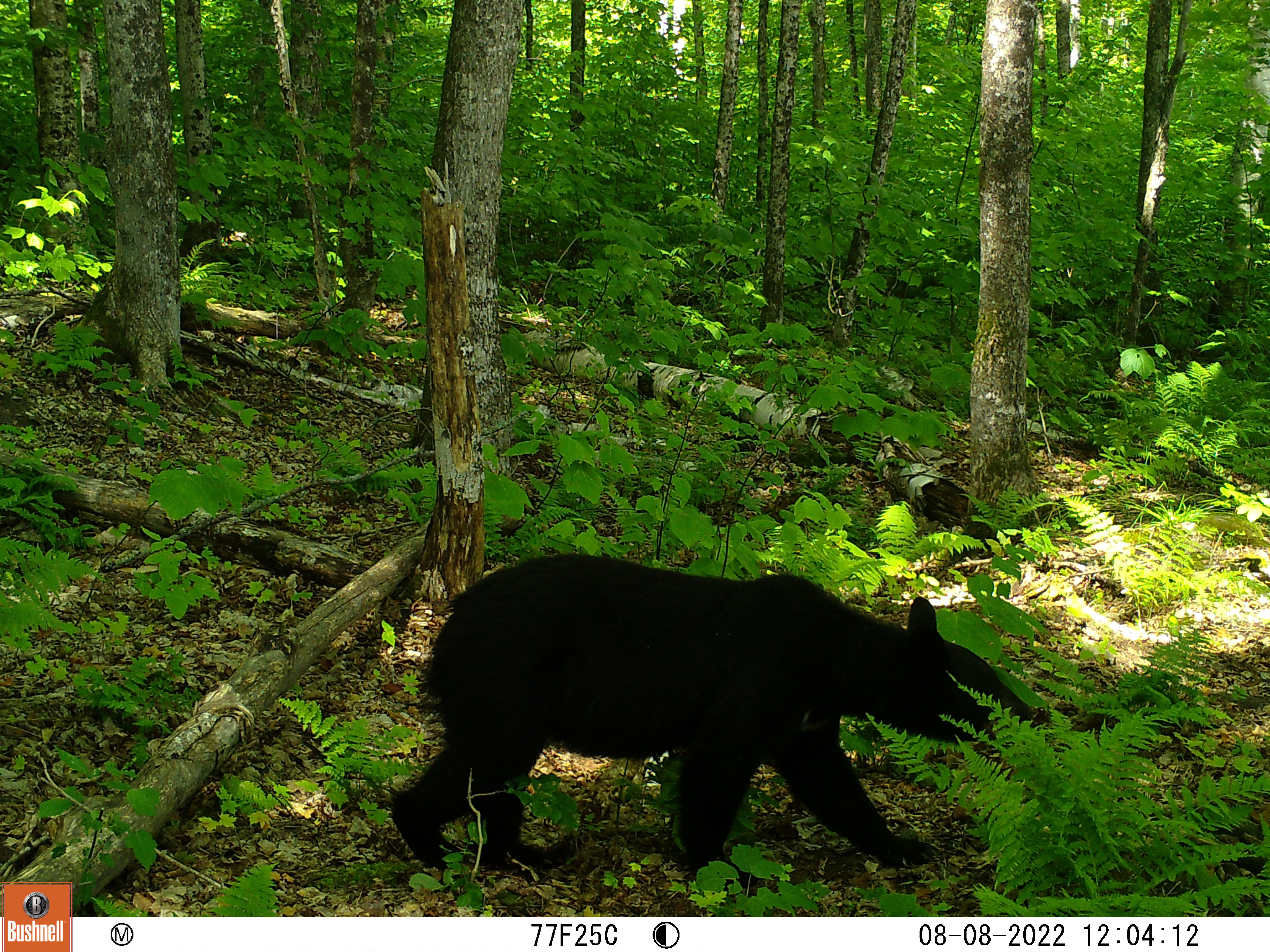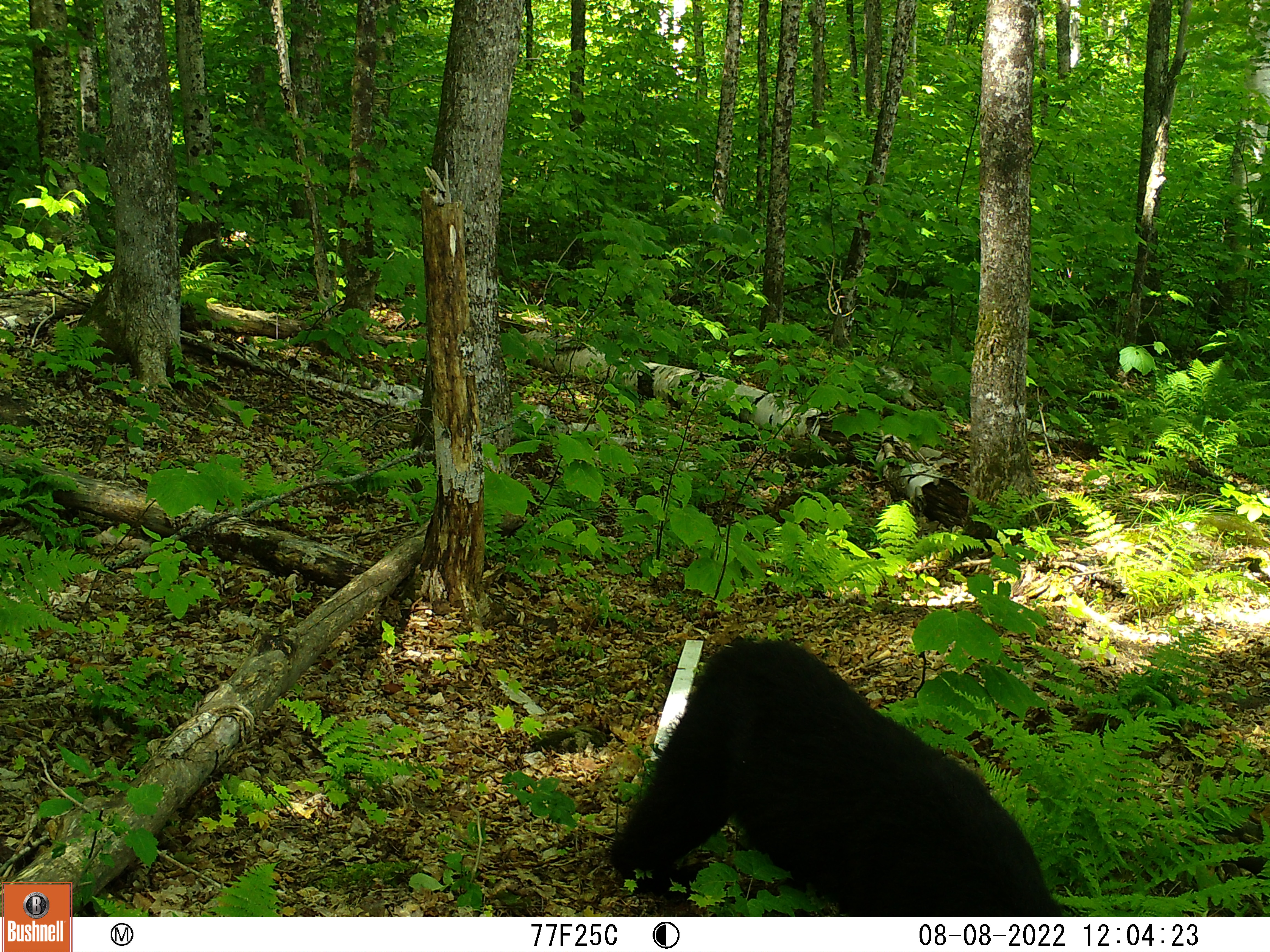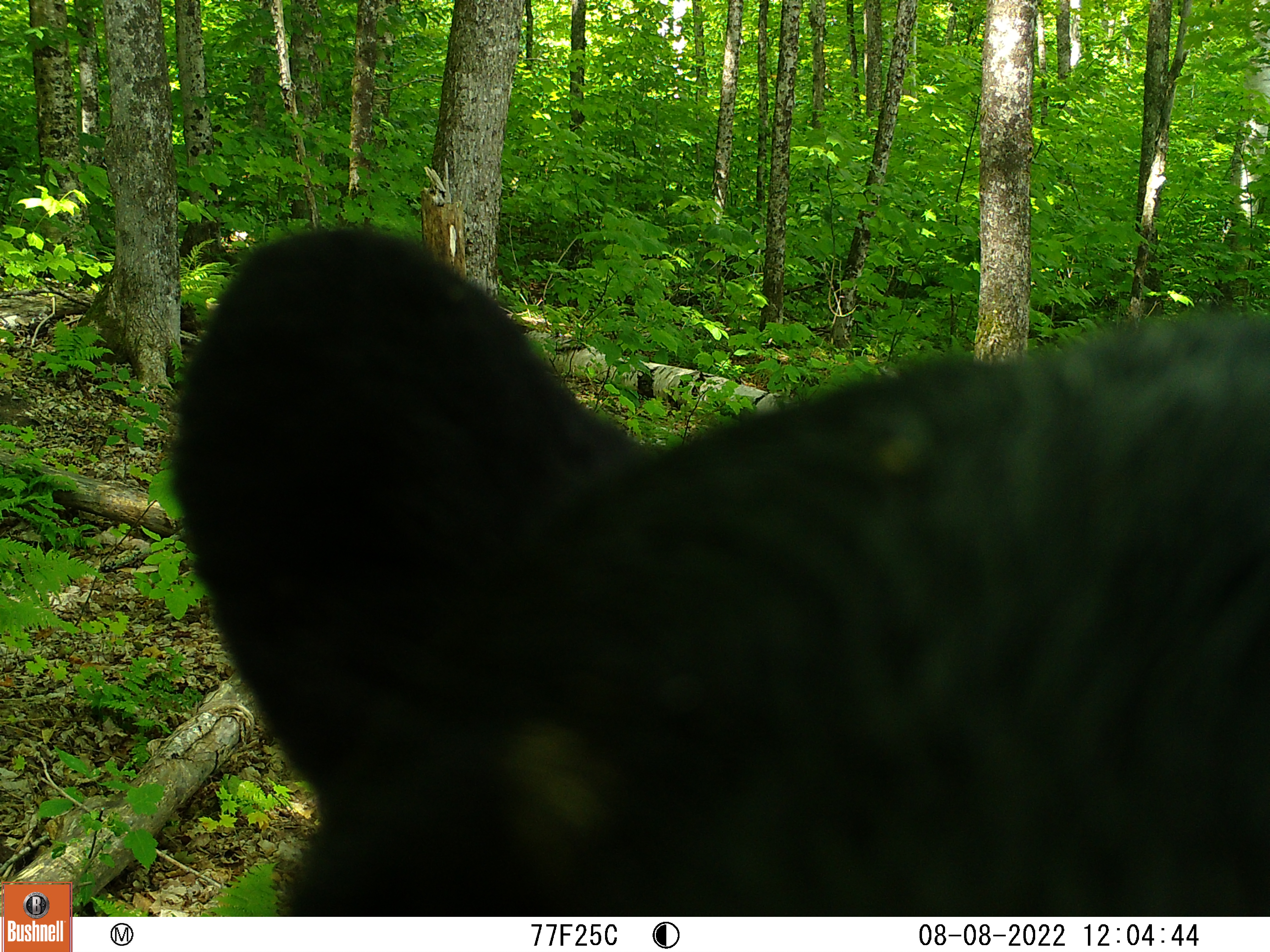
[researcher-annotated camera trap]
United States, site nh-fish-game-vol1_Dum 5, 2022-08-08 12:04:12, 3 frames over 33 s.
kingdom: Animalia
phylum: Chordata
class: Mammalia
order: Carnivora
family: Ursidae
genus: Ursus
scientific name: Ursus americanus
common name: black bear